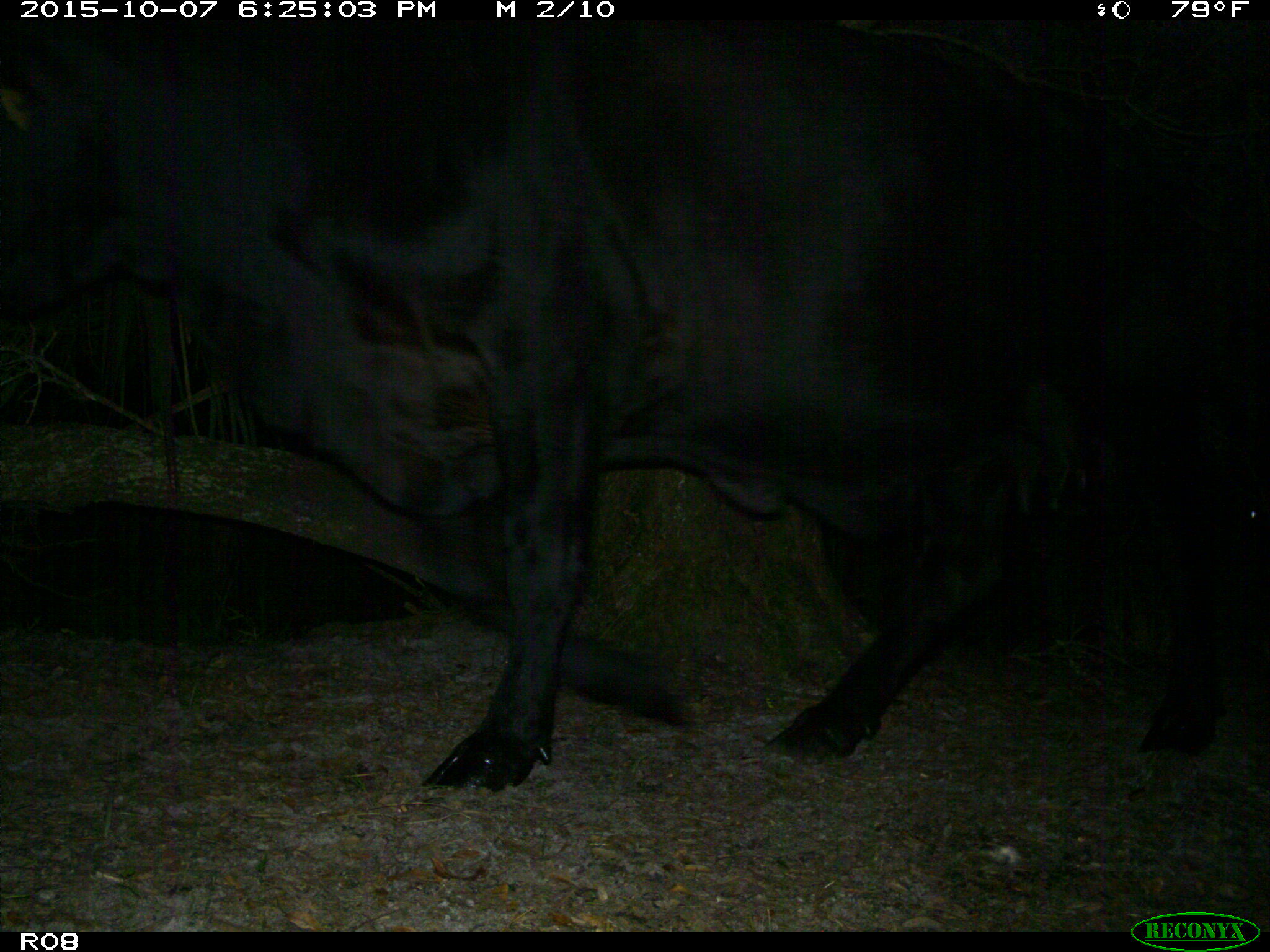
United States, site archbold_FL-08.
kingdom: Animalia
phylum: Chordata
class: Mammalia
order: Artiodactyla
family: Bovidae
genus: Bos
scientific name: Bos taurus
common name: domestic cow